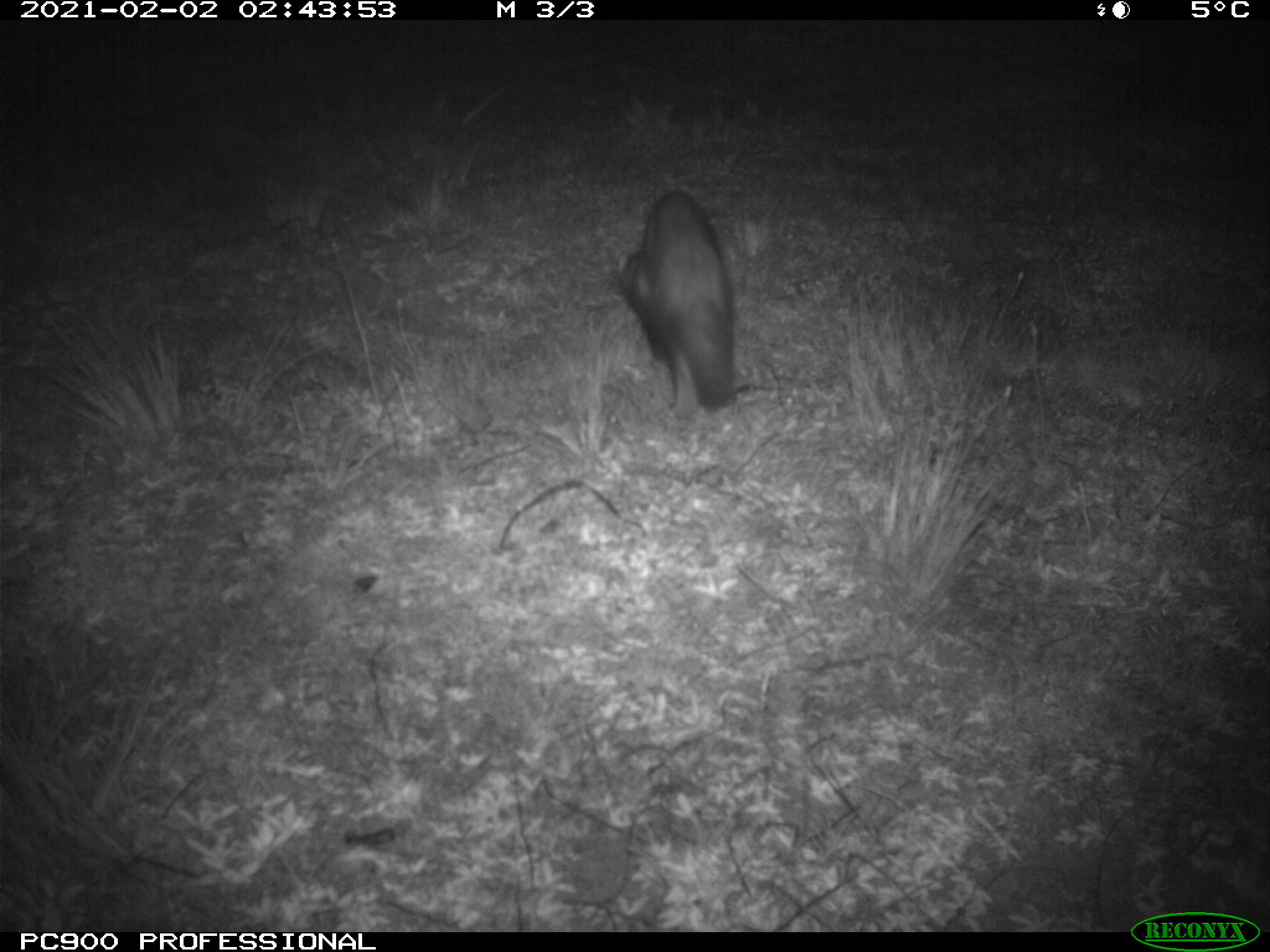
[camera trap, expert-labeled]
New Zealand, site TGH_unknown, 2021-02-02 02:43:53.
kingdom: Animalia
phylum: Chordata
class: Mammalia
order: Carnivora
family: Mustelidae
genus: Mustela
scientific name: Mustela furo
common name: ferret